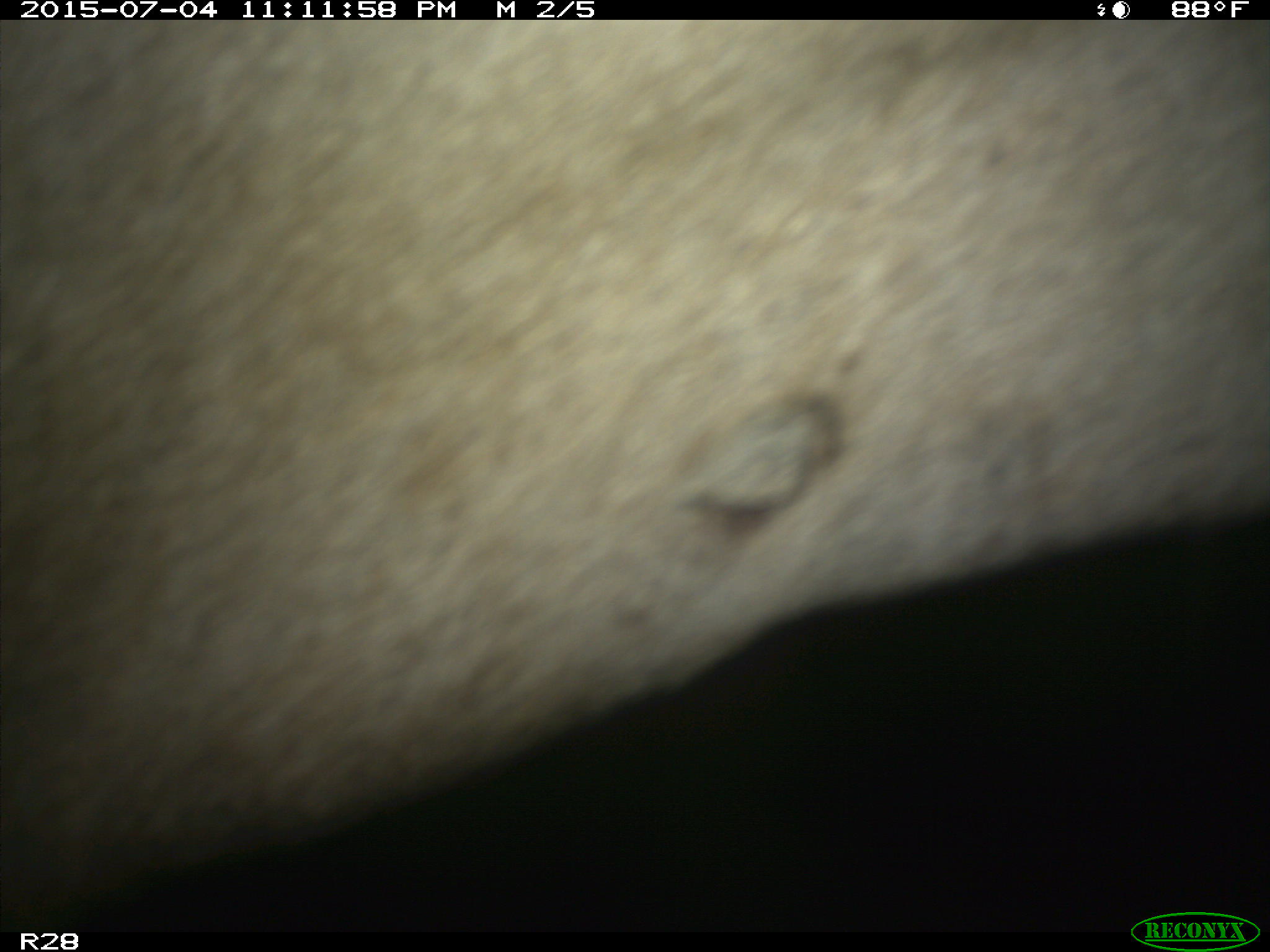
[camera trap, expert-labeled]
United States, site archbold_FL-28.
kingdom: Animalia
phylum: Chordata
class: Mammalia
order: Artiodactyla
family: Bovidae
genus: Bos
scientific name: Bos taurus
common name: domestic cow